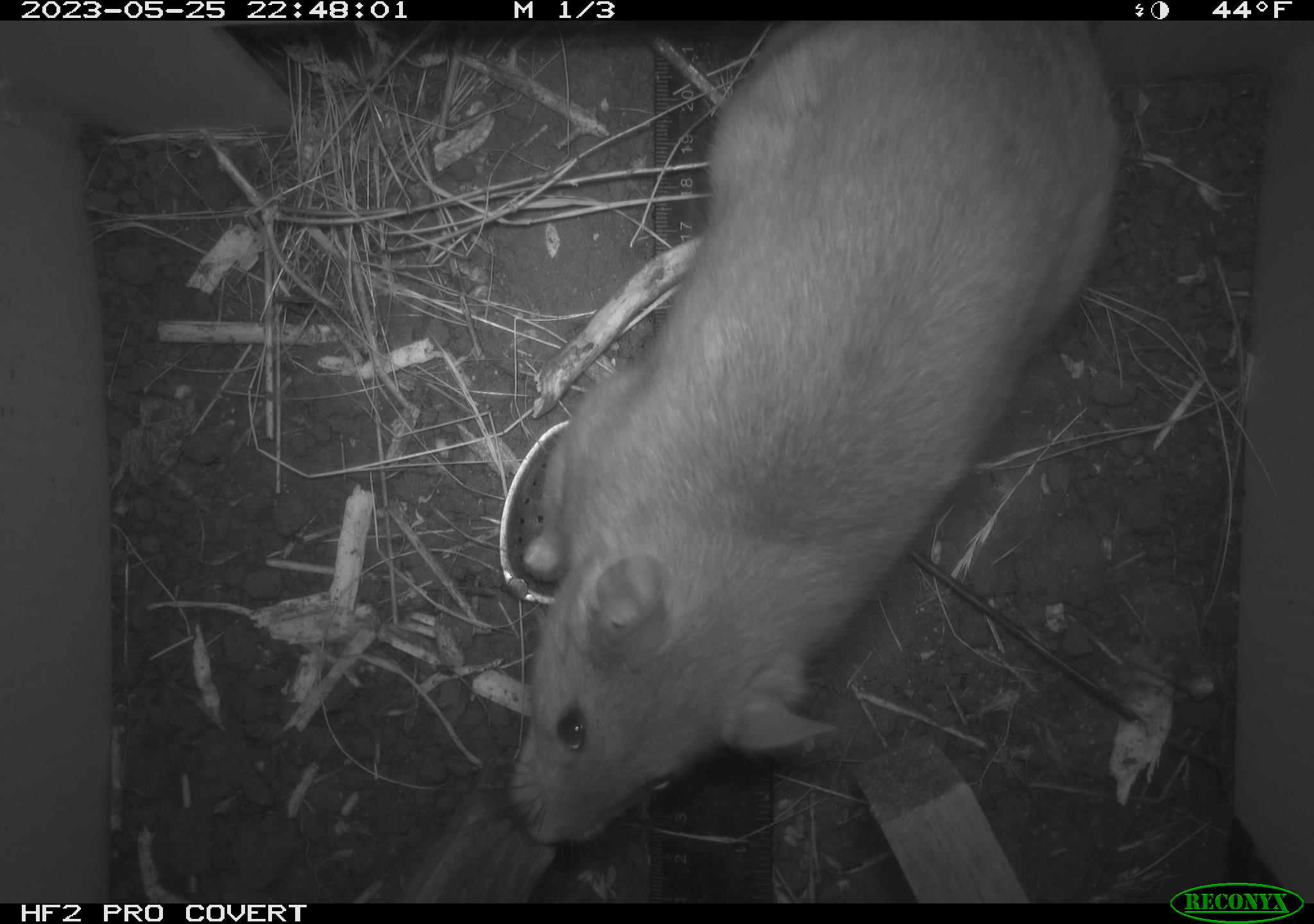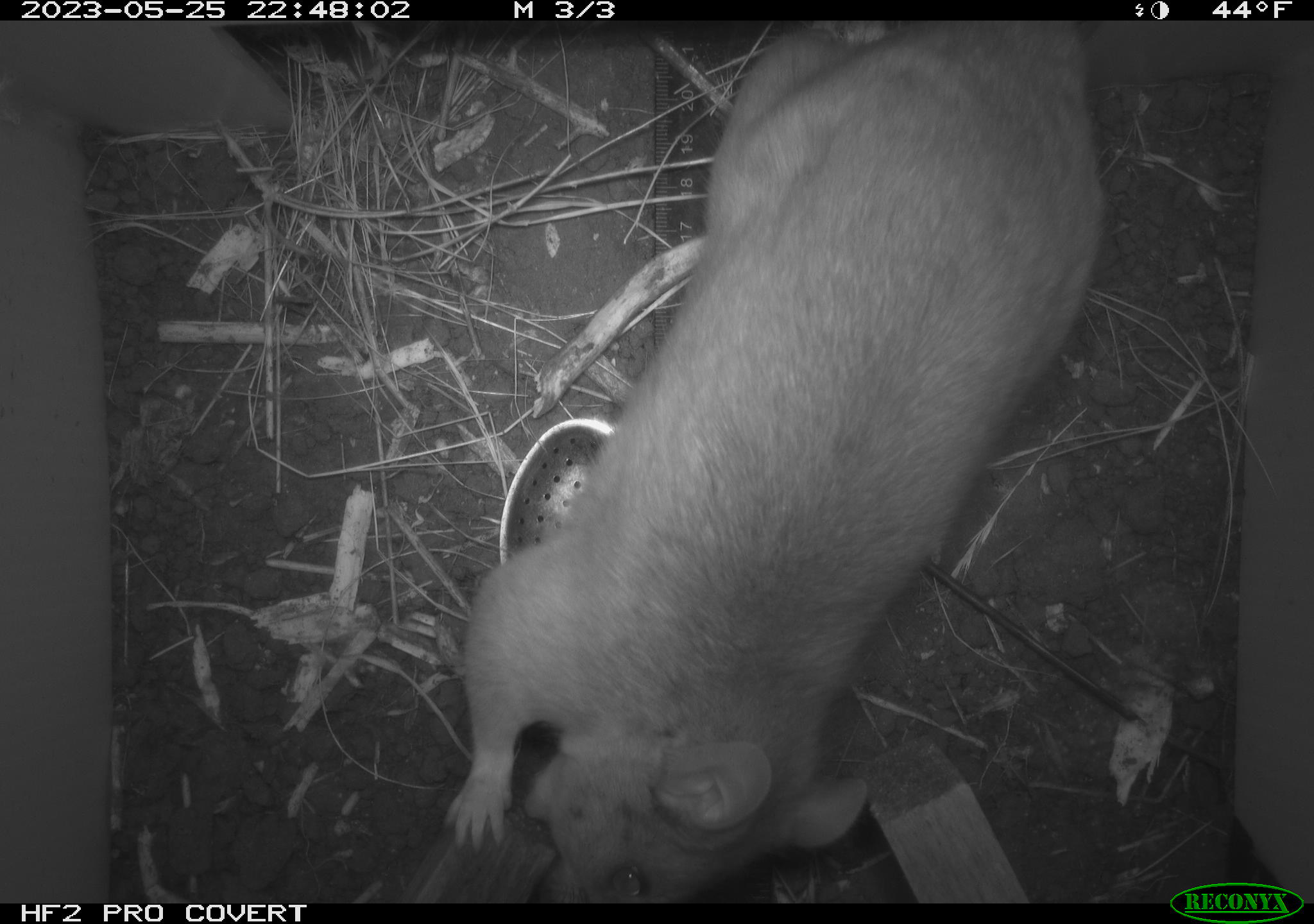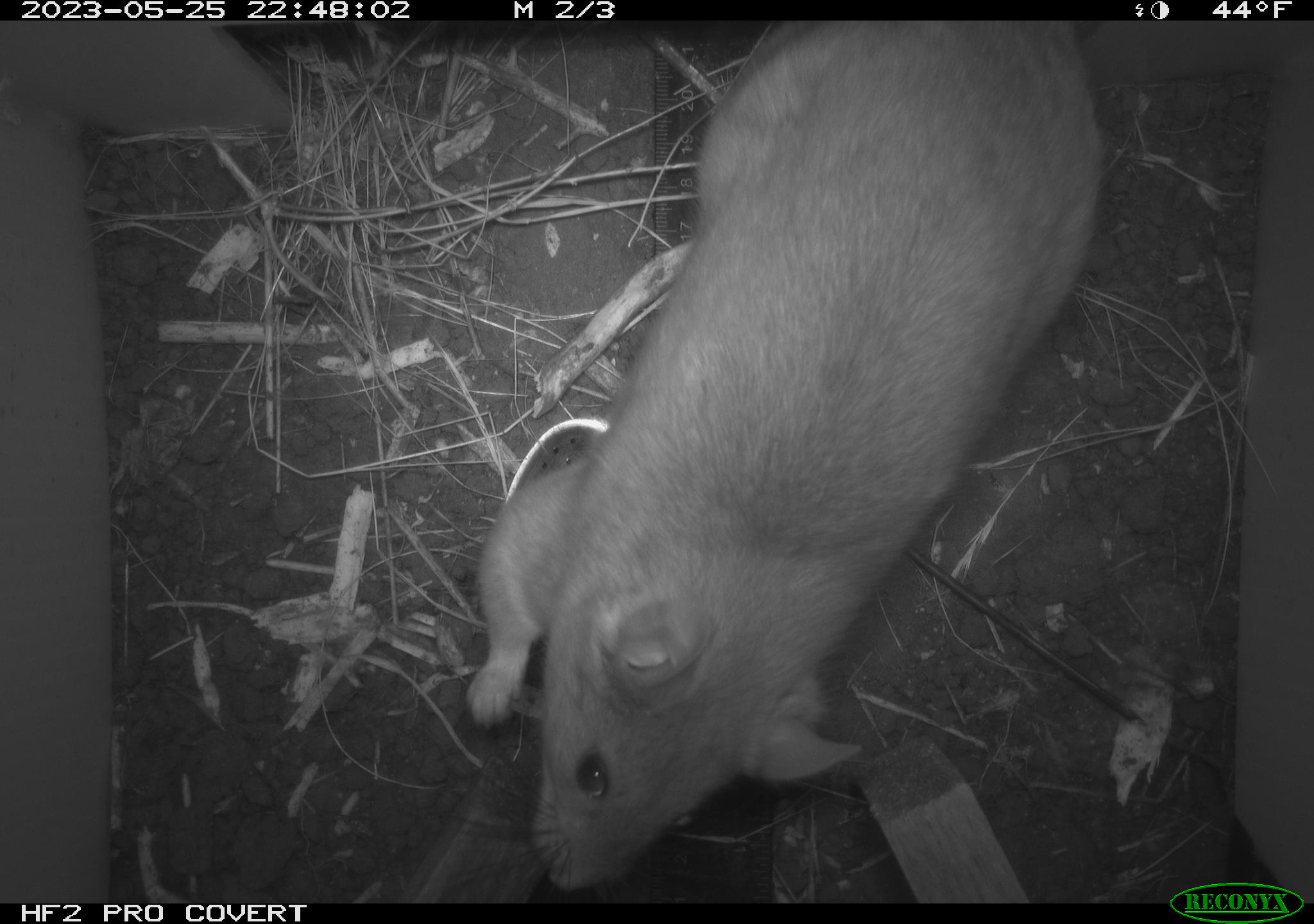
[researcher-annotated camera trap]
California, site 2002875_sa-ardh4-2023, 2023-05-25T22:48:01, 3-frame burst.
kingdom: Animalia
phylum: Chordata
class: Mammalia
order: Rodentia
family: Cricetidae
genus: Neotoma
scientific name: Neotoma fuscipes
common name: dusky-footed woodrat